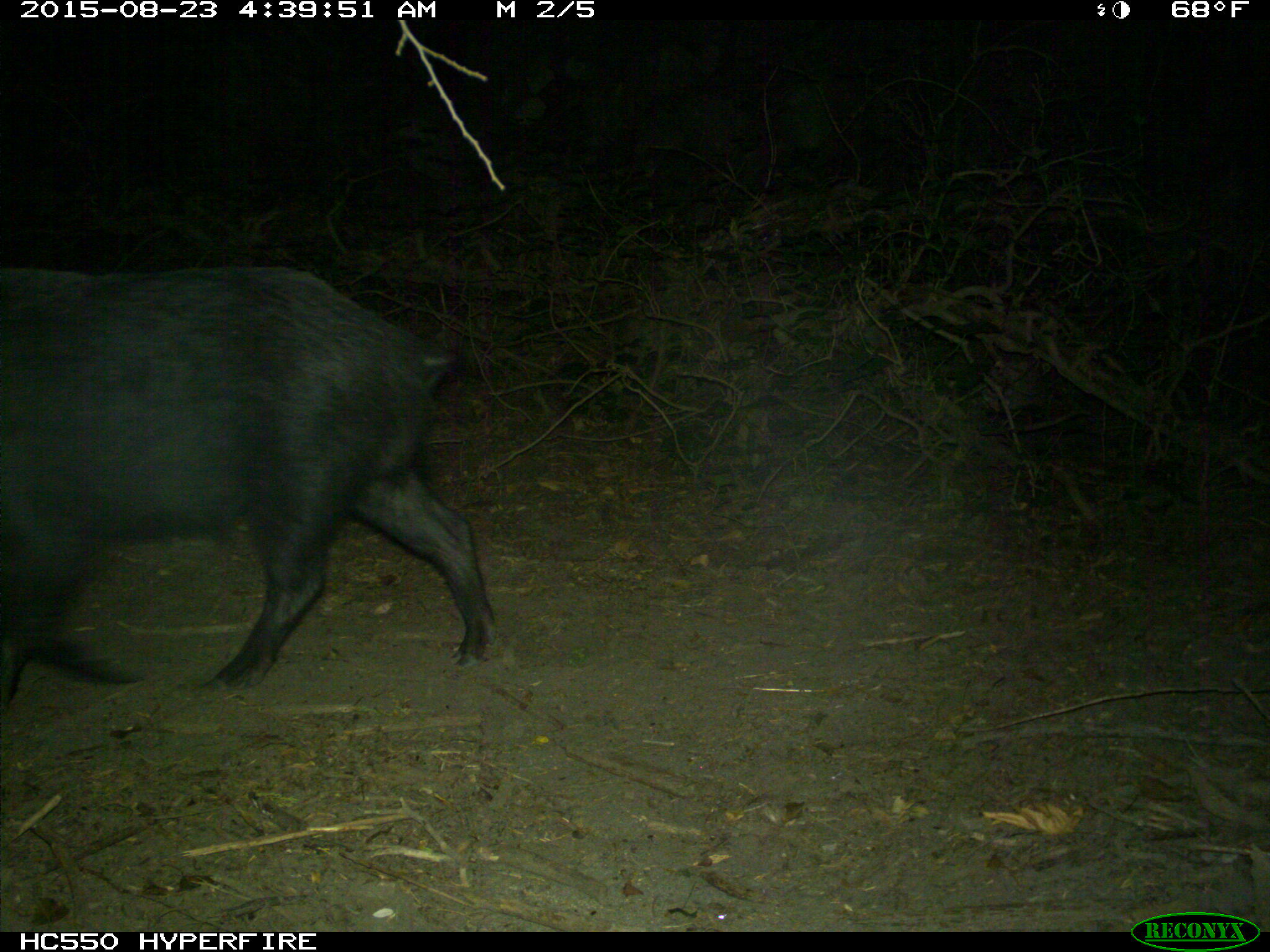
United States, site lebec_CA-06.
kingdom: Animalia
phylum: Chordata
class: Mammalia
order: Artiodactyla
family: Suidae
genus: Sus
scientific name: Sus scrofa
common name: wild boar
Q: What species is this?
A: Sus scrofa (wild boar).